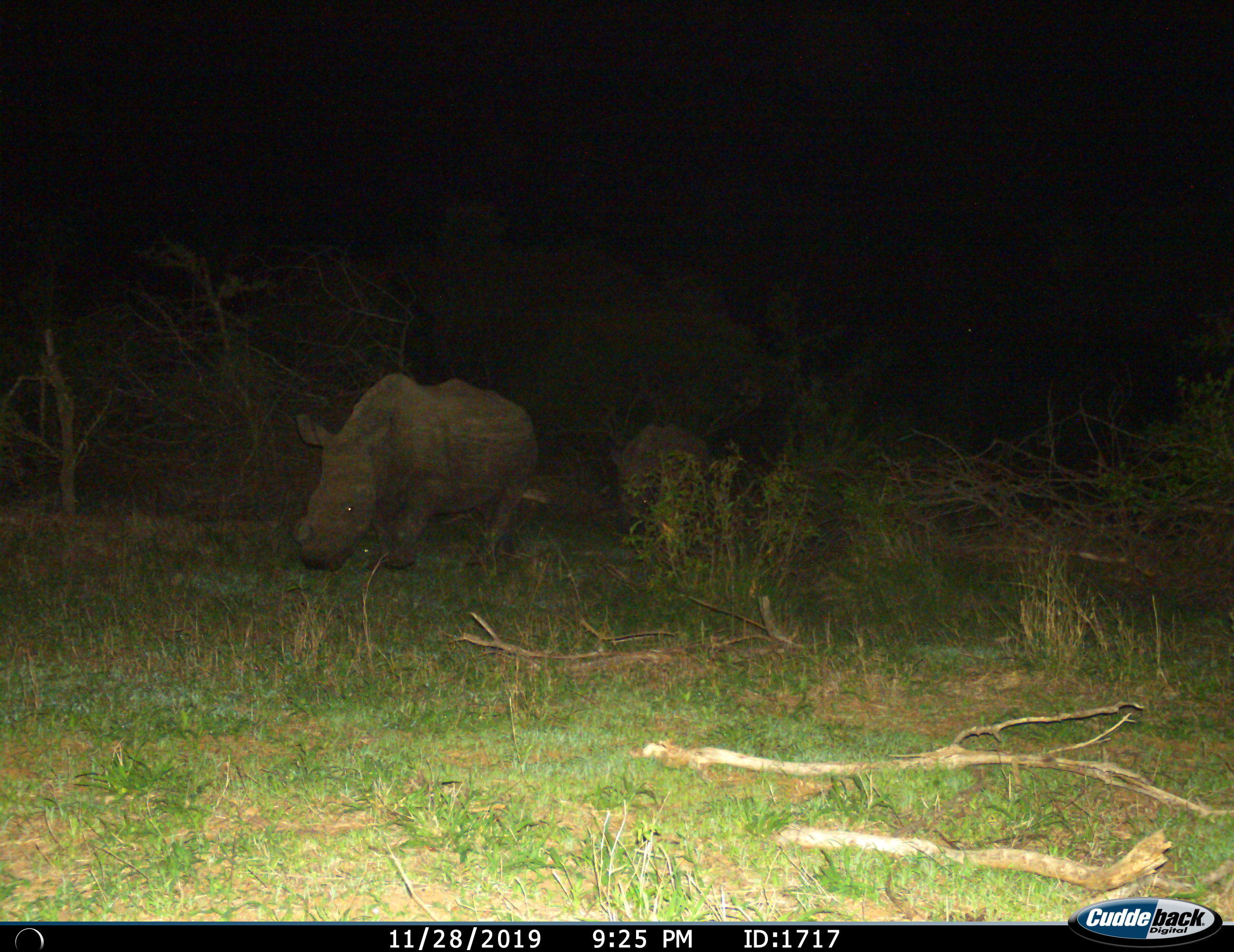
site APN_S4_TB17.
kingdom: Animalia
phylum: Chordata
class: Mammalia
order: Perissodactyla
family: Rhinocerotidae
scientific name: Rhinocerotidae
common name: unknown rhinoceros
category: rhinocerosunknown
Rhinocerosunknown (unknown rhinoceros) (Rhinocerotidae), count 2. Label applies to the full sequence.